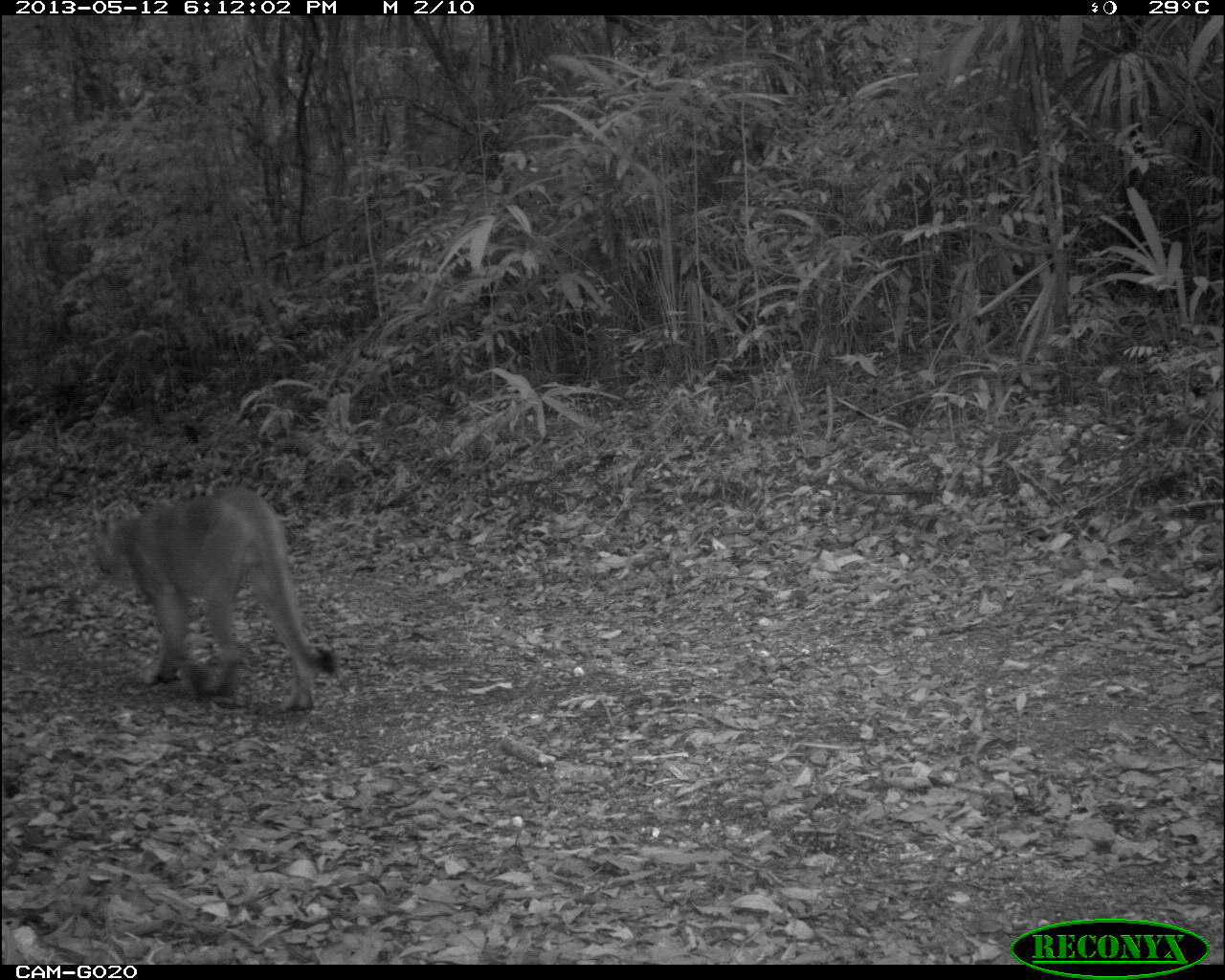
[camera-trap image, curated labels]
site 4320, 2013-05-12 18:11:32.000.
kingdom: Animalia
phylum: Chordata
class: Mammalia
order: Carnivora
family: Felidae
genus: Puma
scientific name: Puma concolor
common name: mountain lion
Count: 1.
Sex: male.